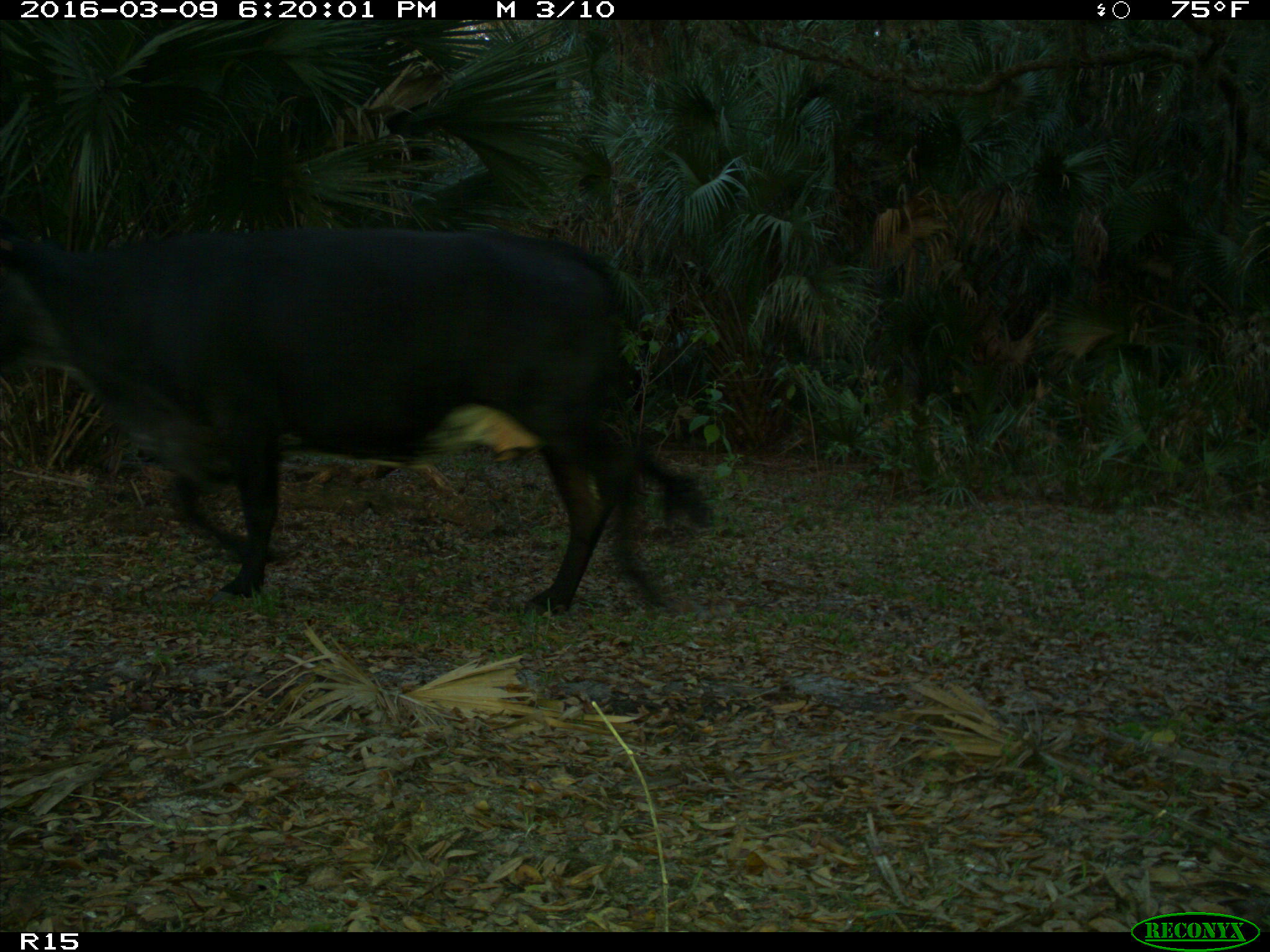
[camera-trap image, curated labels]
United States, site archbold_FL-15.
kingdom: Animalia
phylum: Chordata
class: Mammalia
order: Artiodactyla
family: Bovidae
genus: Bos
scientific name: Bos taurus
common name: domestic cow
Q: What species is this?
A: Bos taurus (domestic cow).